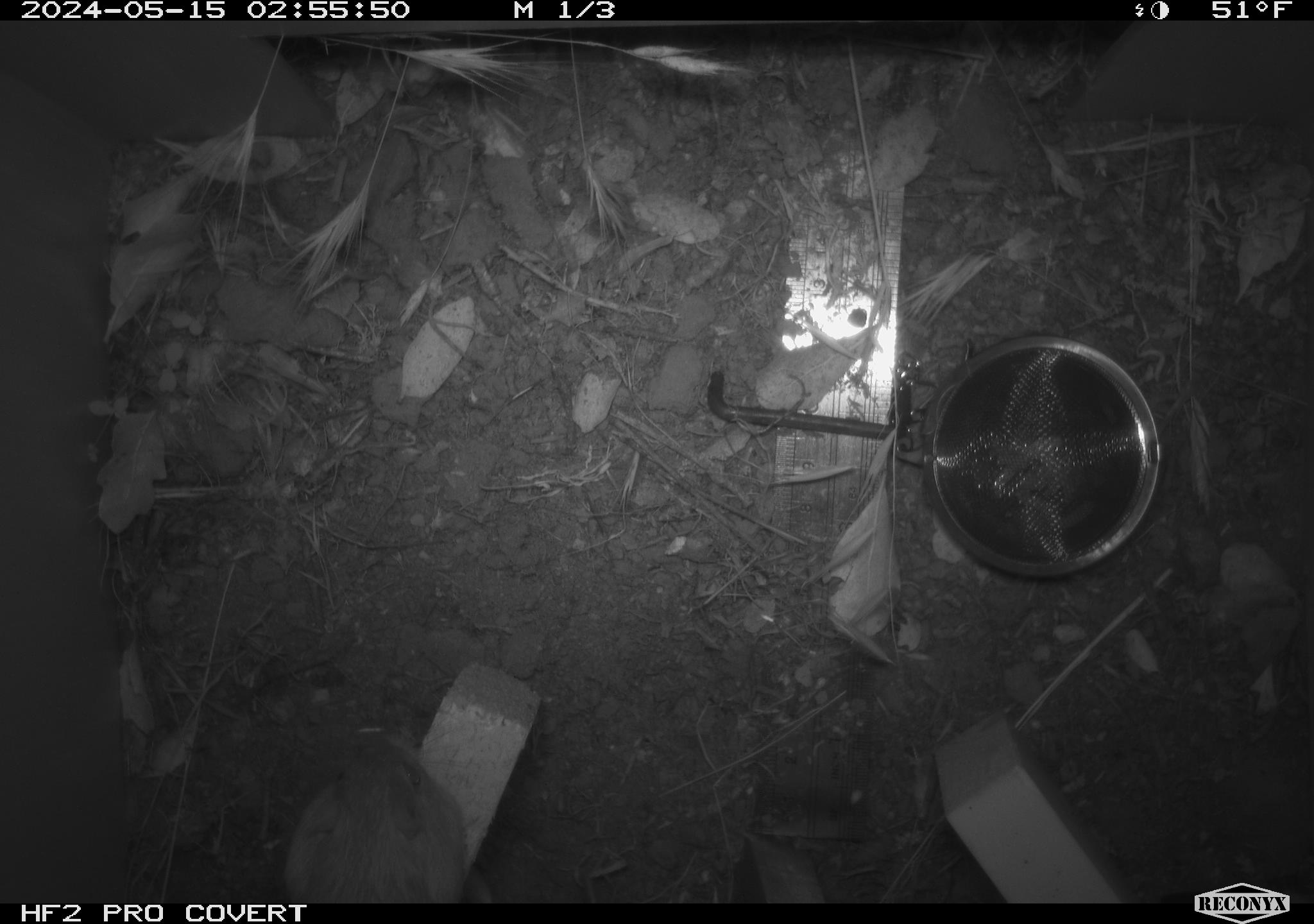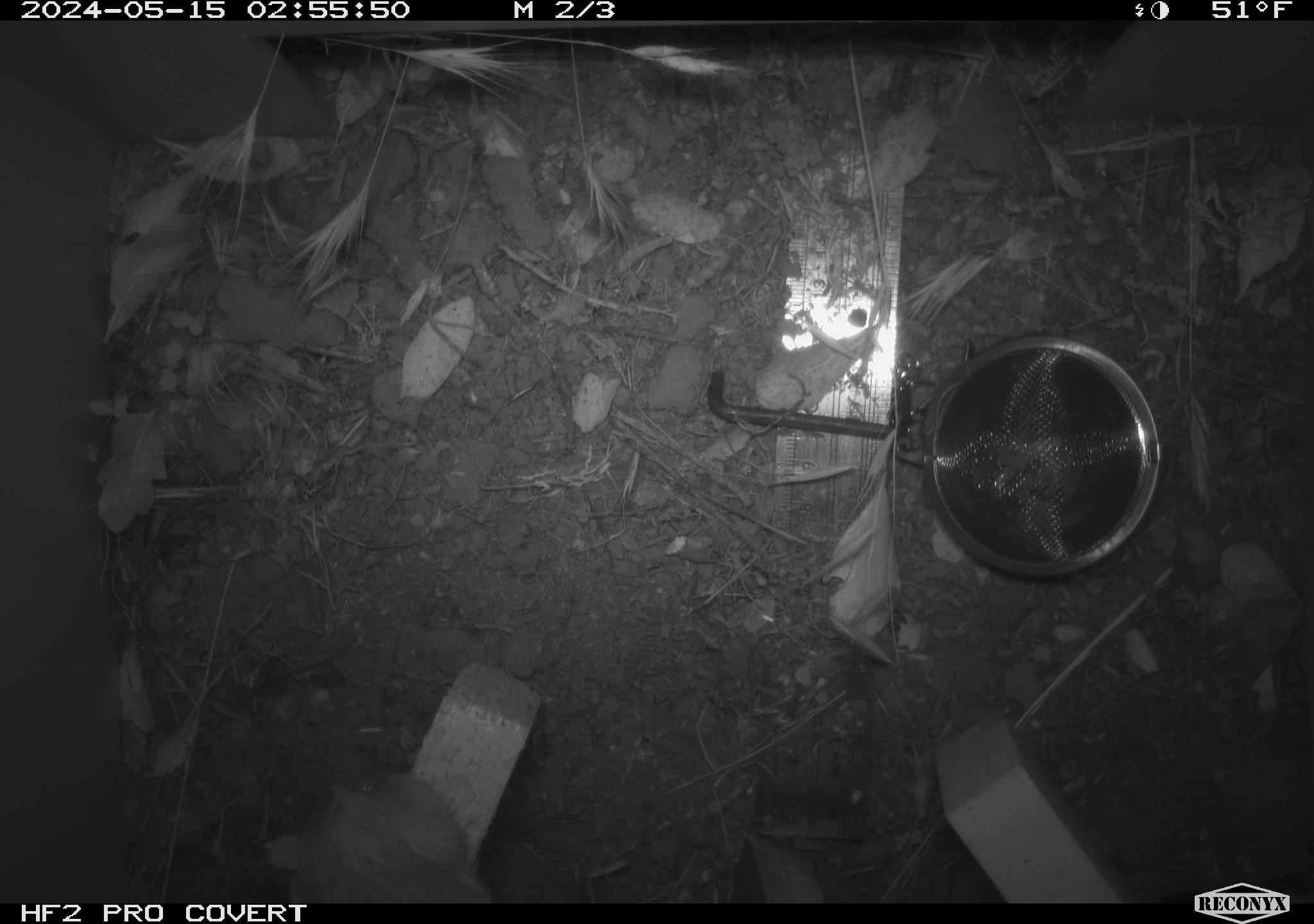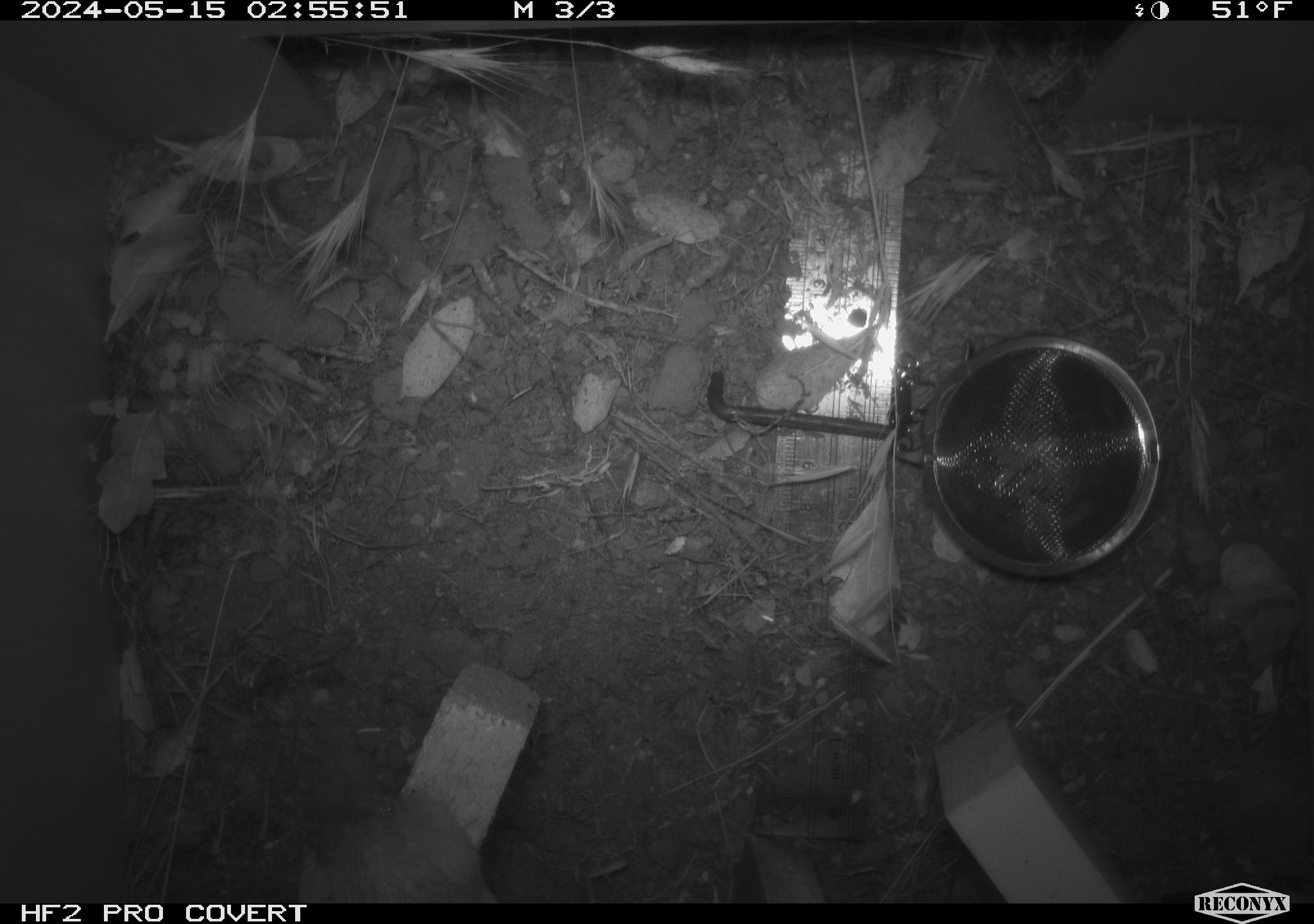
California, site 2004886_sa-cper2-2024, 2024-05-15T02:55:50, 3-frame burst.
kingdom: Animalia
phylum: Chordata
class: Mammalia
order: Rodentia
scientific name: Rodentia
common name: rodent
Rodent (Rodentia).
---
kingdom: Animalia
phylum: Chordata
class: Mammalia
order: Rodentia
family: Heteromyidae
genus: Dipodomys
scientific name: Dipodomys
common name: kangaroo rats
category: dipodomys species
Dipodomys species (kangaroo rats) (Dipodomys).